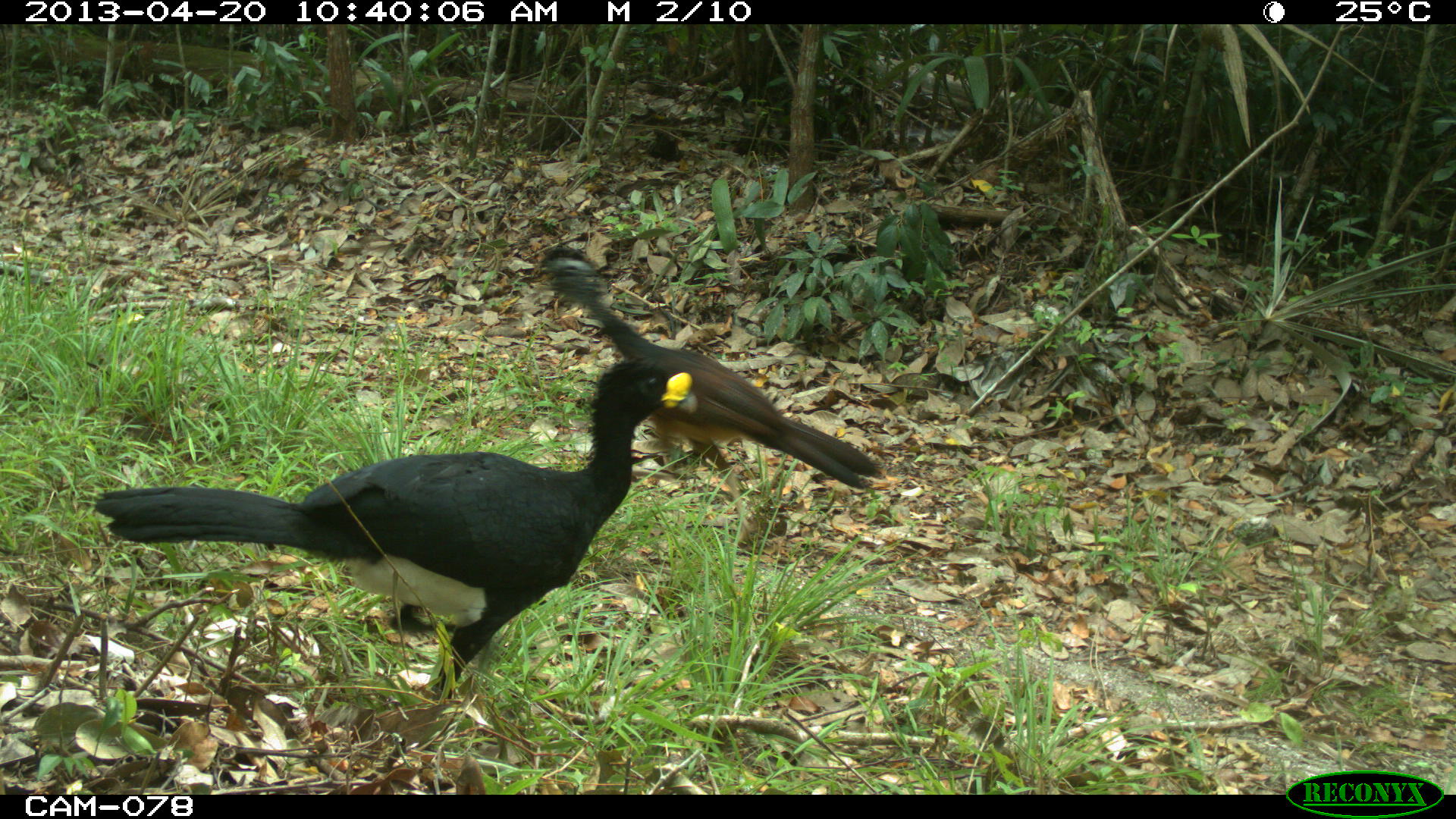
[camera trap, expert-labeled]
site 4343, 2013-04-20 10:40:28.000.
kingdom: Animalia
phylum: Chordata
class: Aves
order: Galliformes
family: Cracidae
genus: Crax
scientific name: Crax rubra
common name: great curassow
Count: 2.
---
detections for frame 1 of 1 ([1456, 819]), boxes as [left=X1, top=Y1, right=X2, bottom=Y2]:
crax rubra: [left=92, top=359, right=691, bottom=706]; [left=531, top=246, right=884, bottom=549]